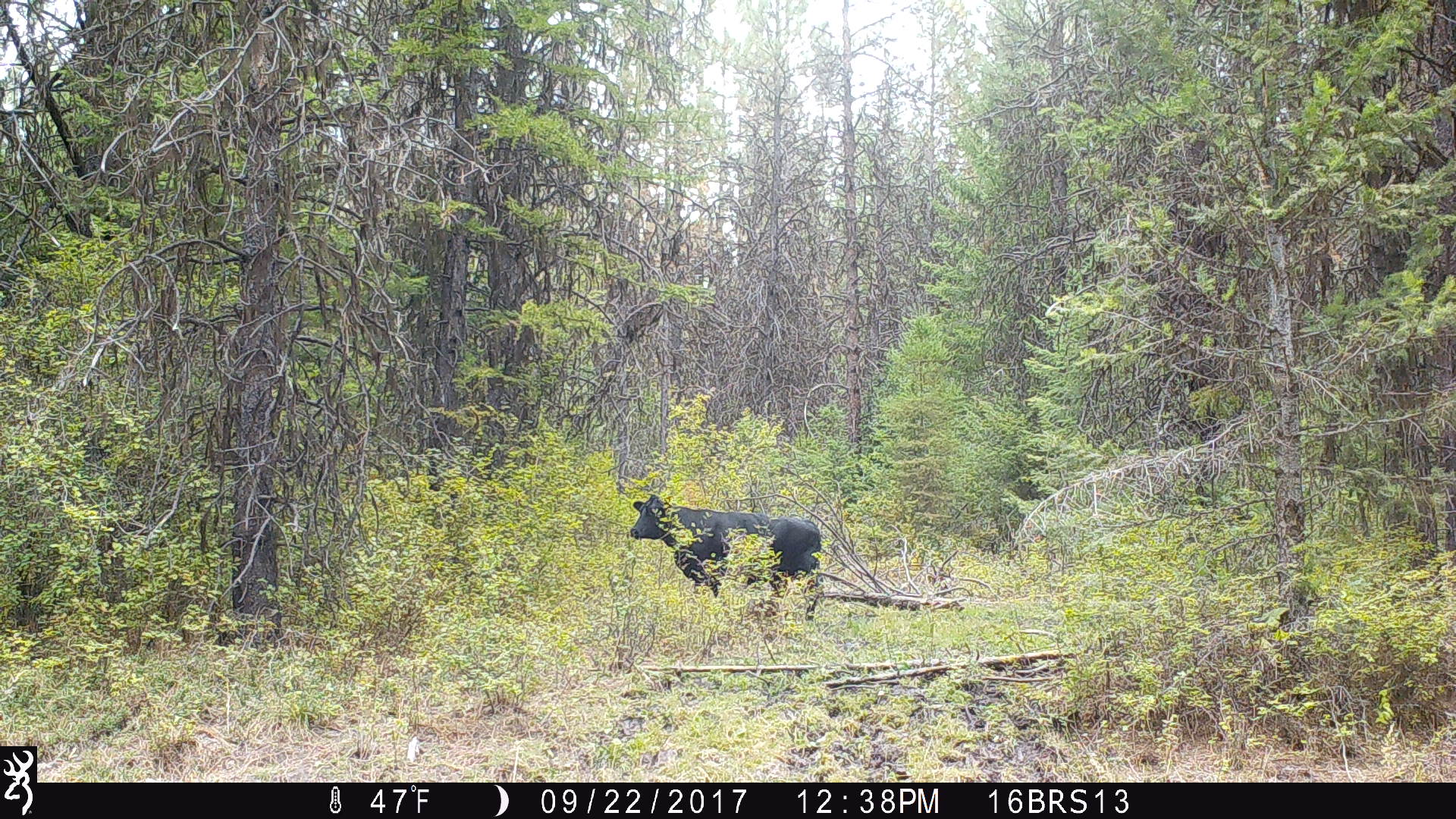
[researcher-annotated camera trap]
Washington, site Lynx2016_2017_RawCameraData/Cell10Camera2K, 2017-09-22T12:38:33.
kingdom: Animalia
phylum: Chordata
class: Mammalia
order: Artiodactyla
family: Bovidae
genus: Bos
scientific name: Bos taurus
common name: domestic cattle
Domestic cattle (Bos taurus). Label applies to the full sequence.